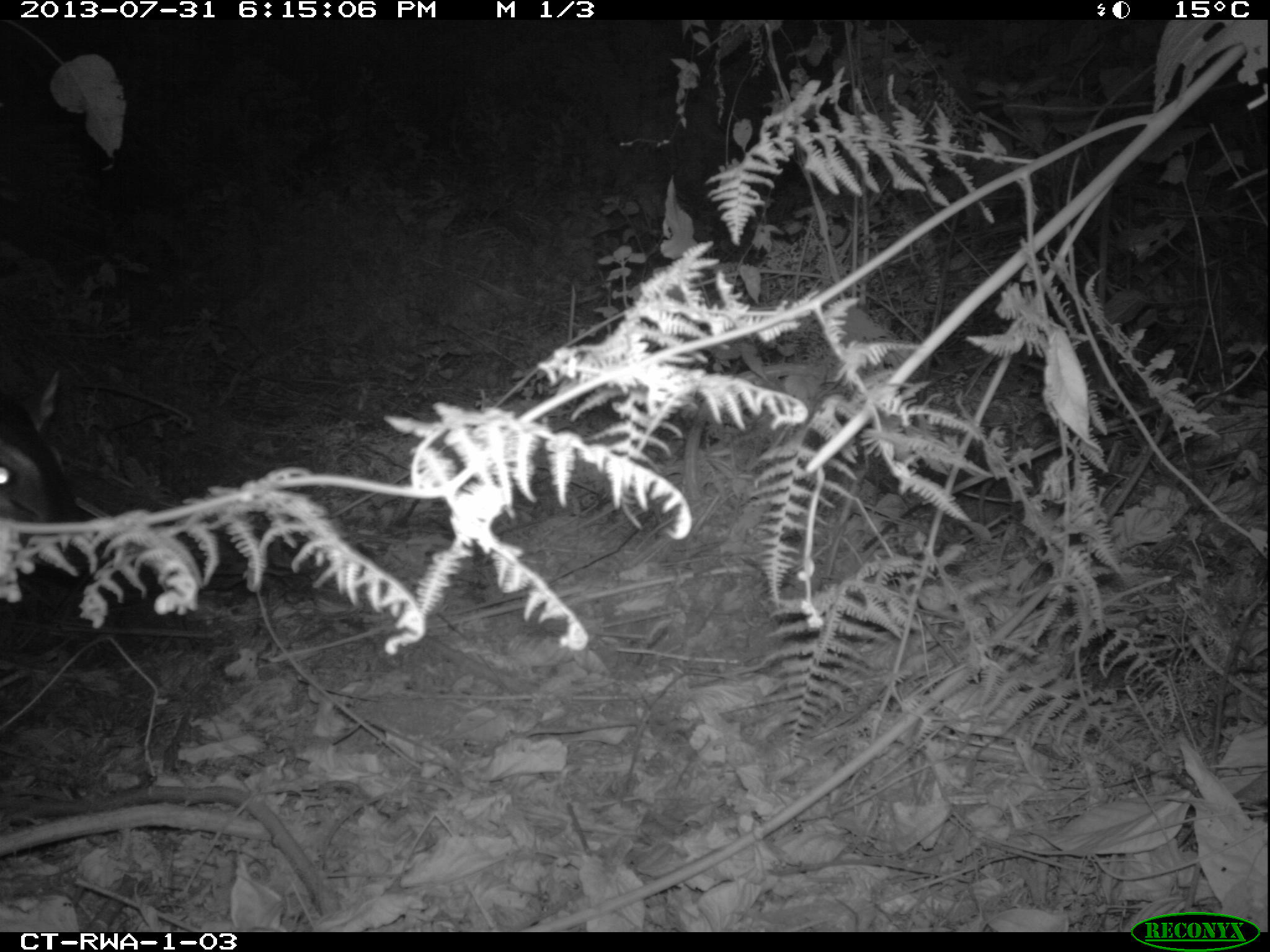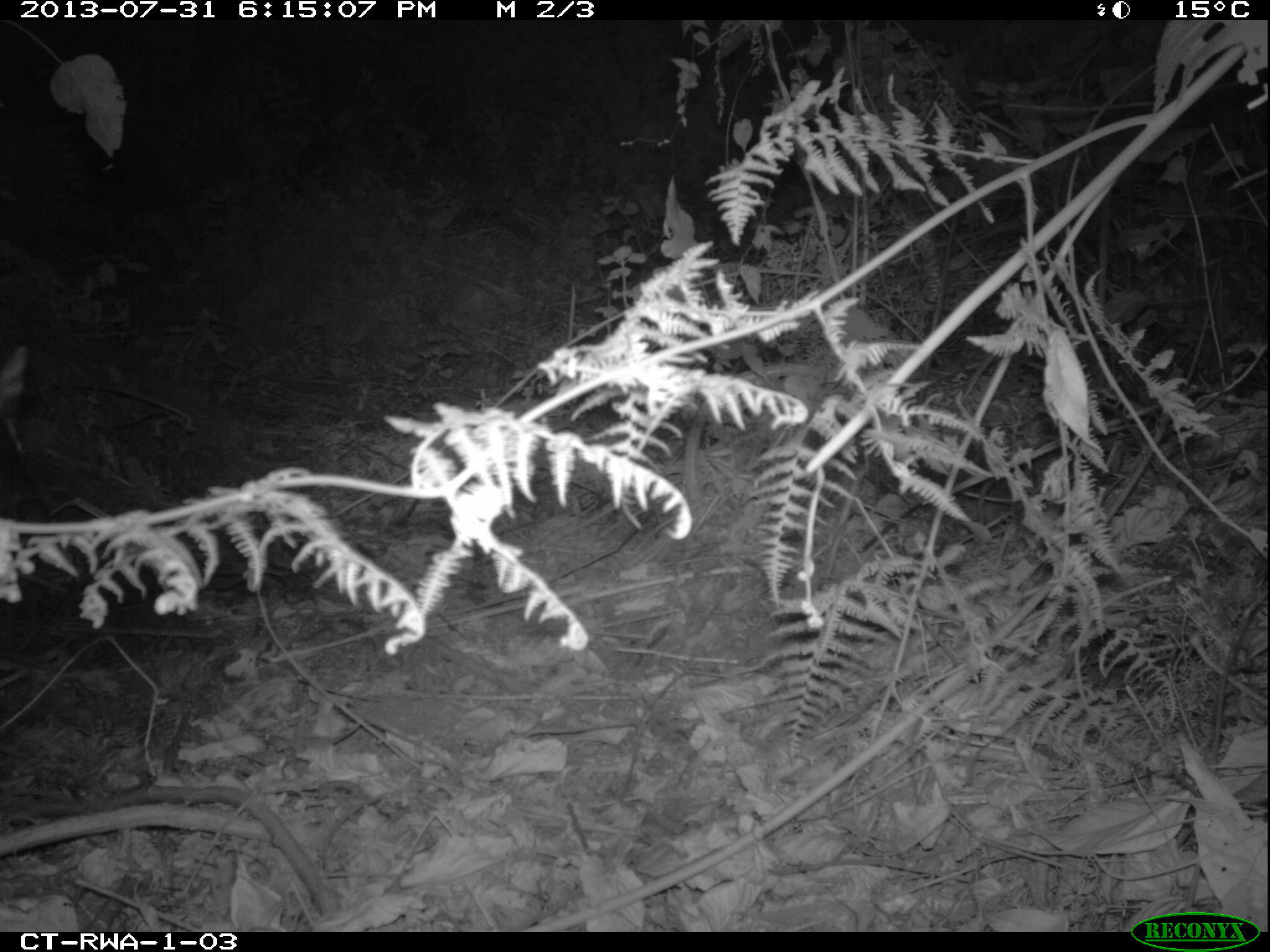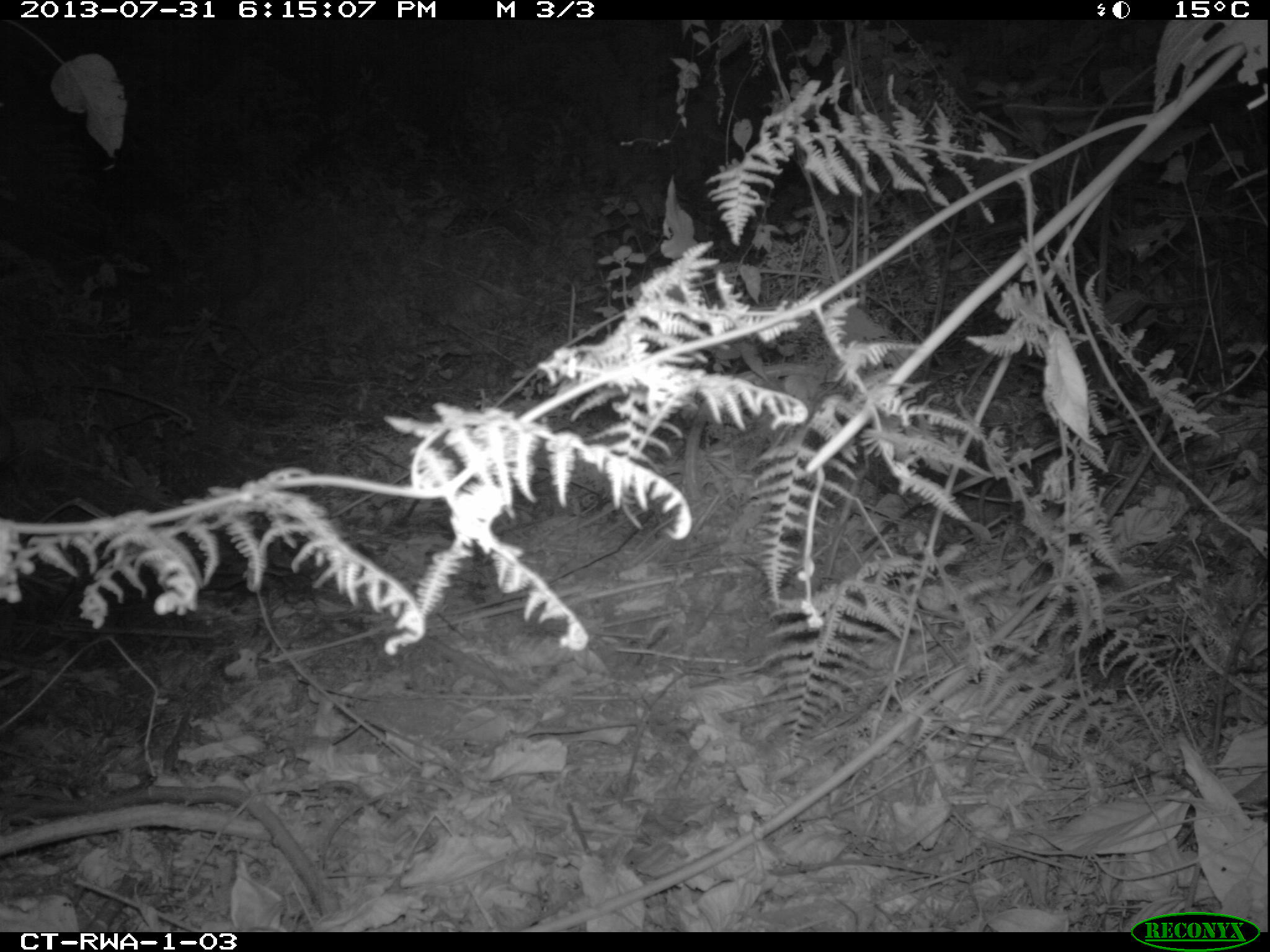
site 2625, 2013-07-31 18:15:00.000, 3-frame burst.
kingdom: Animalia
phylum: Chordata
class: Mammalia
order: Artiodactyla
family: Bovidae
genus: Cephalophus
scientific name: Cephalophus nigrifrons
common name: black-fronted duiker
Cephalophus nigrifrons (black-fronted duiker), count 1.